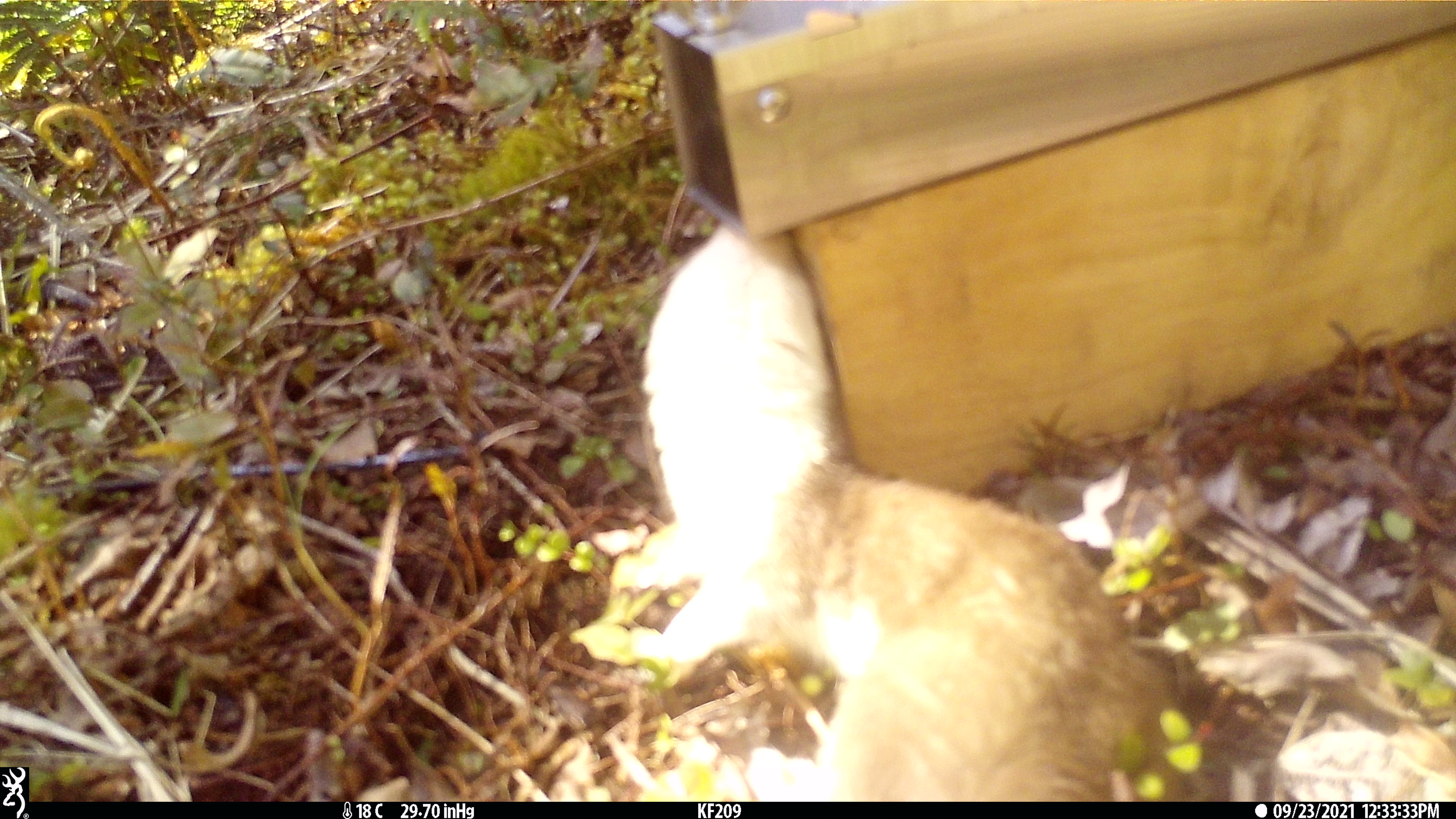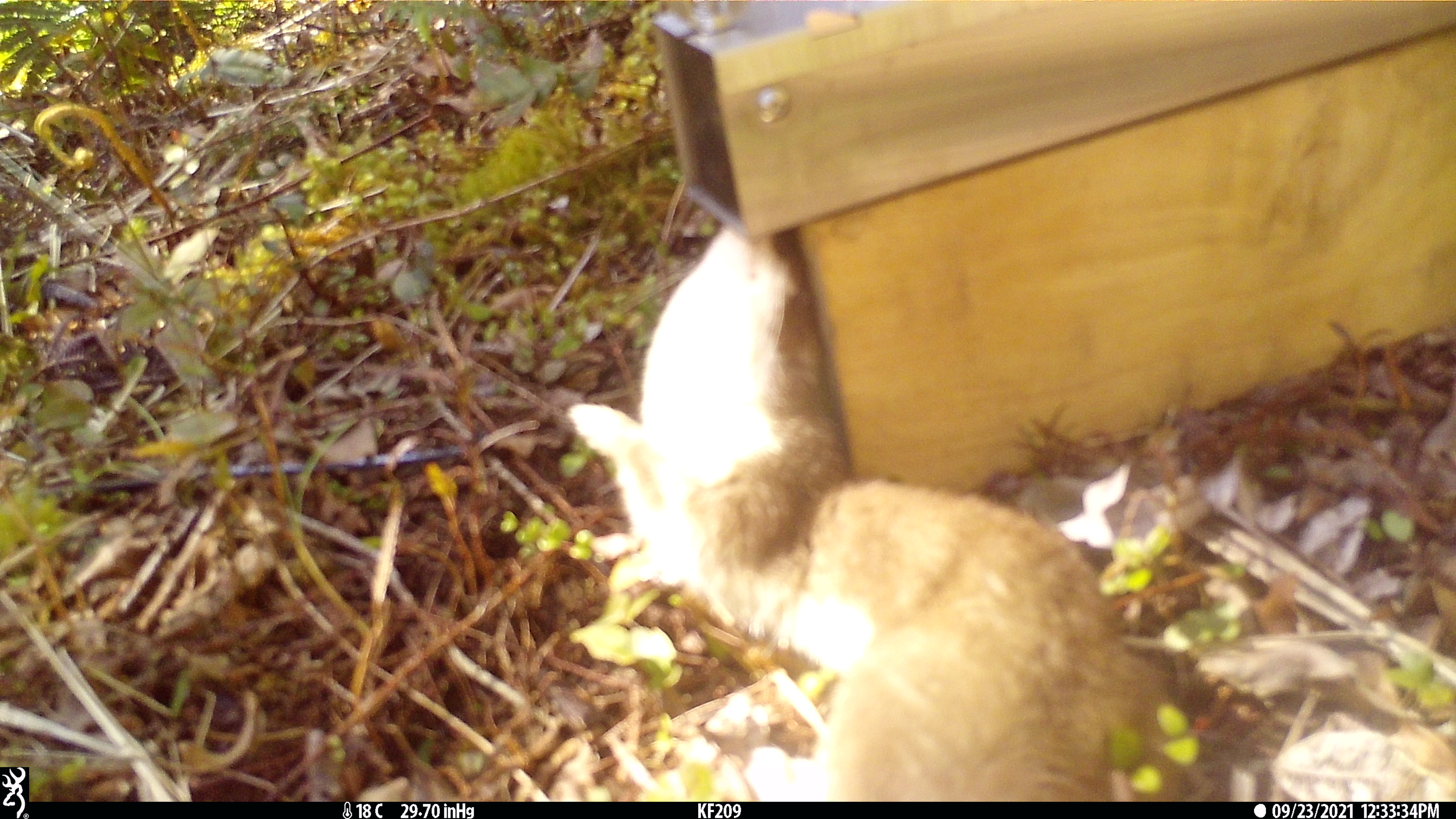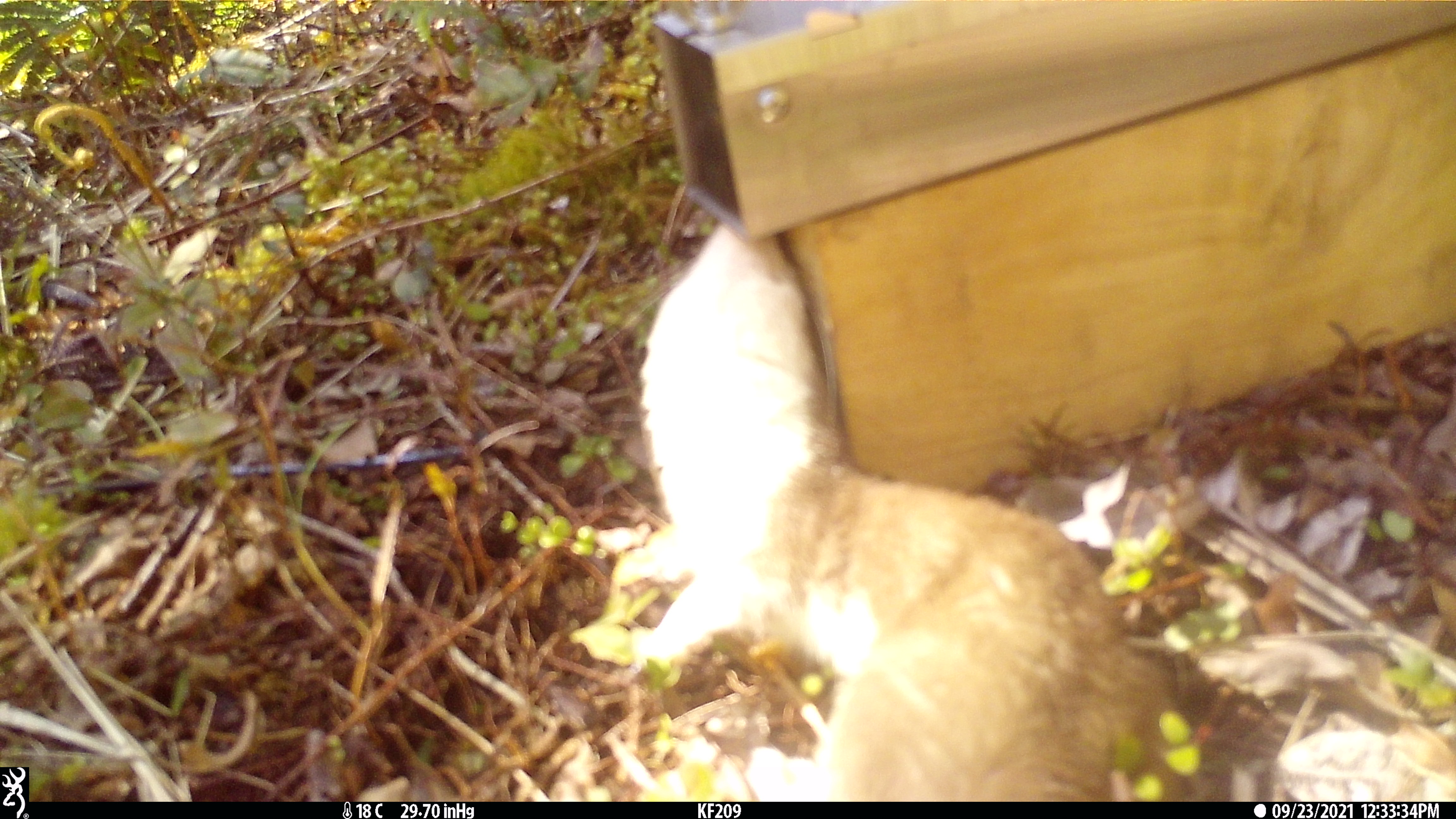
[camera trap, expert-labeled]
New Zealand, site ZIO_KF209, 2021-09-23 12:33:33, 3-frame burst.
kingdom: Animalia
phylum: Chordata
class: Mammalia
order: Carnivora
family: Mustelidae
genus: Mustela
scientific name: Mustela erminea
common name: stoat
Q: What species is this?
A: Stoat (Mustela erminea).